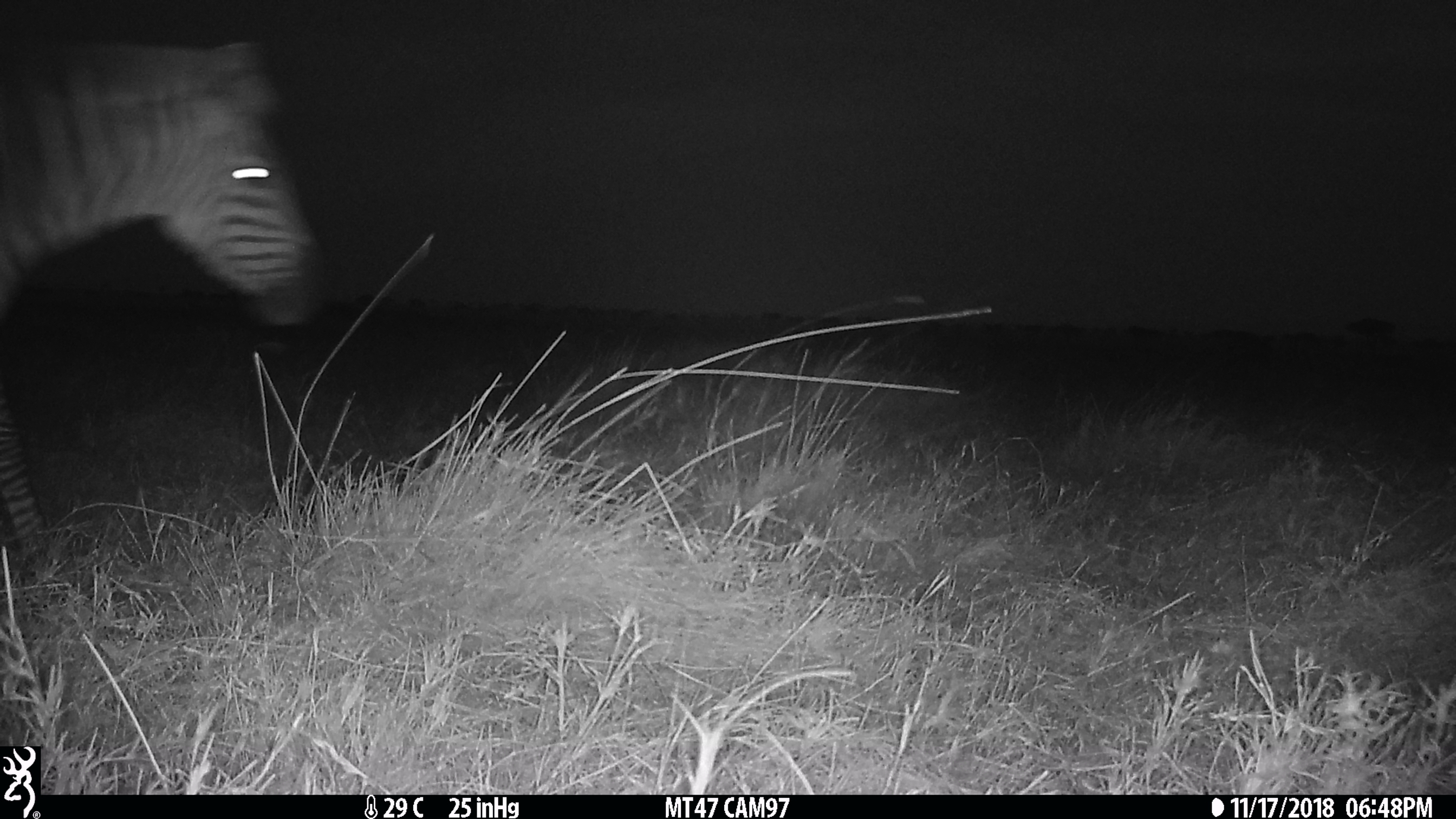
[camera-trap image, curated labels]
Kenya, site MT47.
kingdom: Animalia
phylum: Chordata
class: Mammalia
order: Perissodactyla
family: Equidae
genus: Equus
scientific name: Equus quagga burchellii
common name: burchell's zebra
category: zebra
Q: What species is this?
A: Zebra (burchell's zebra) (Equus quagga burchellii).